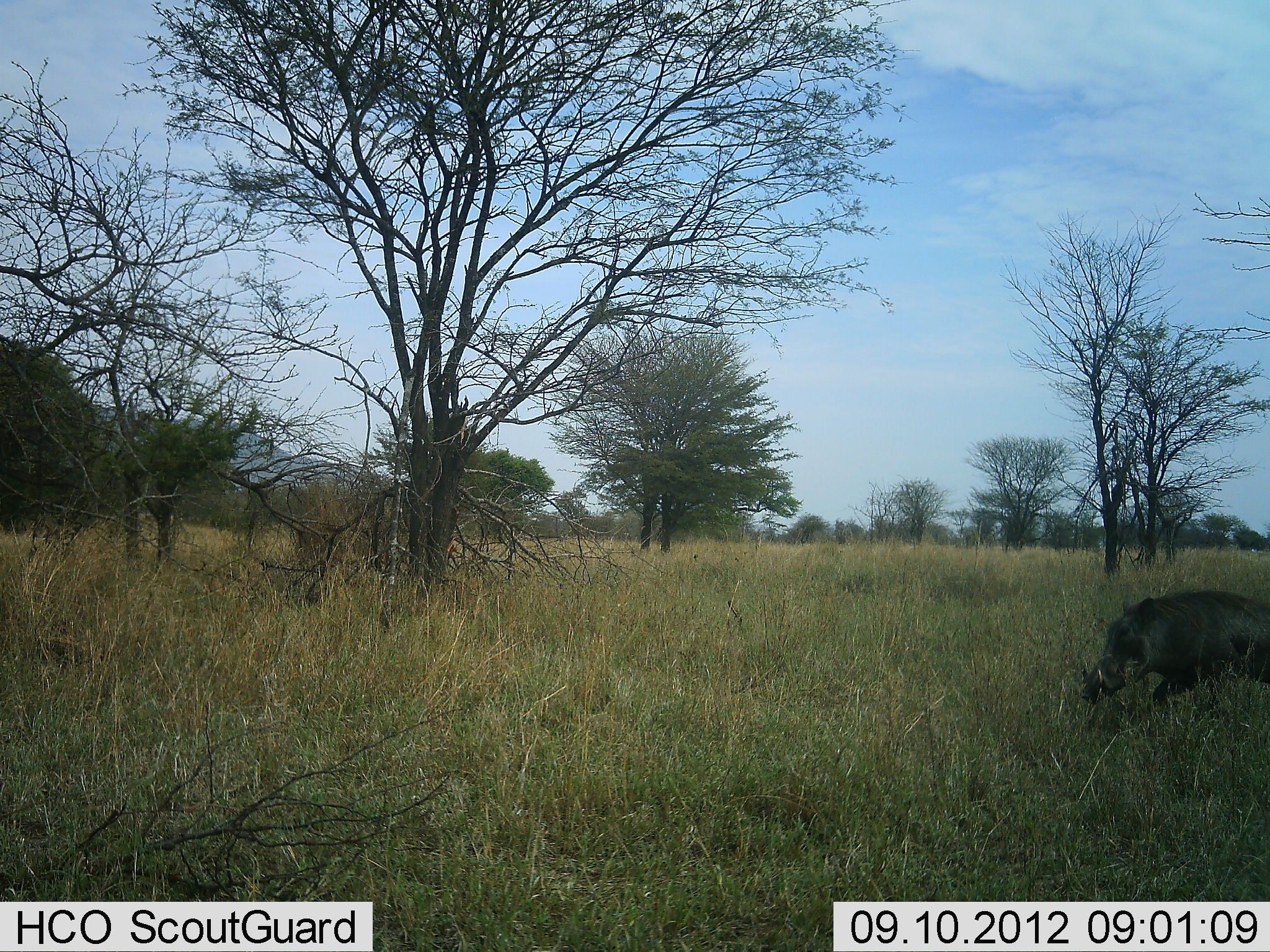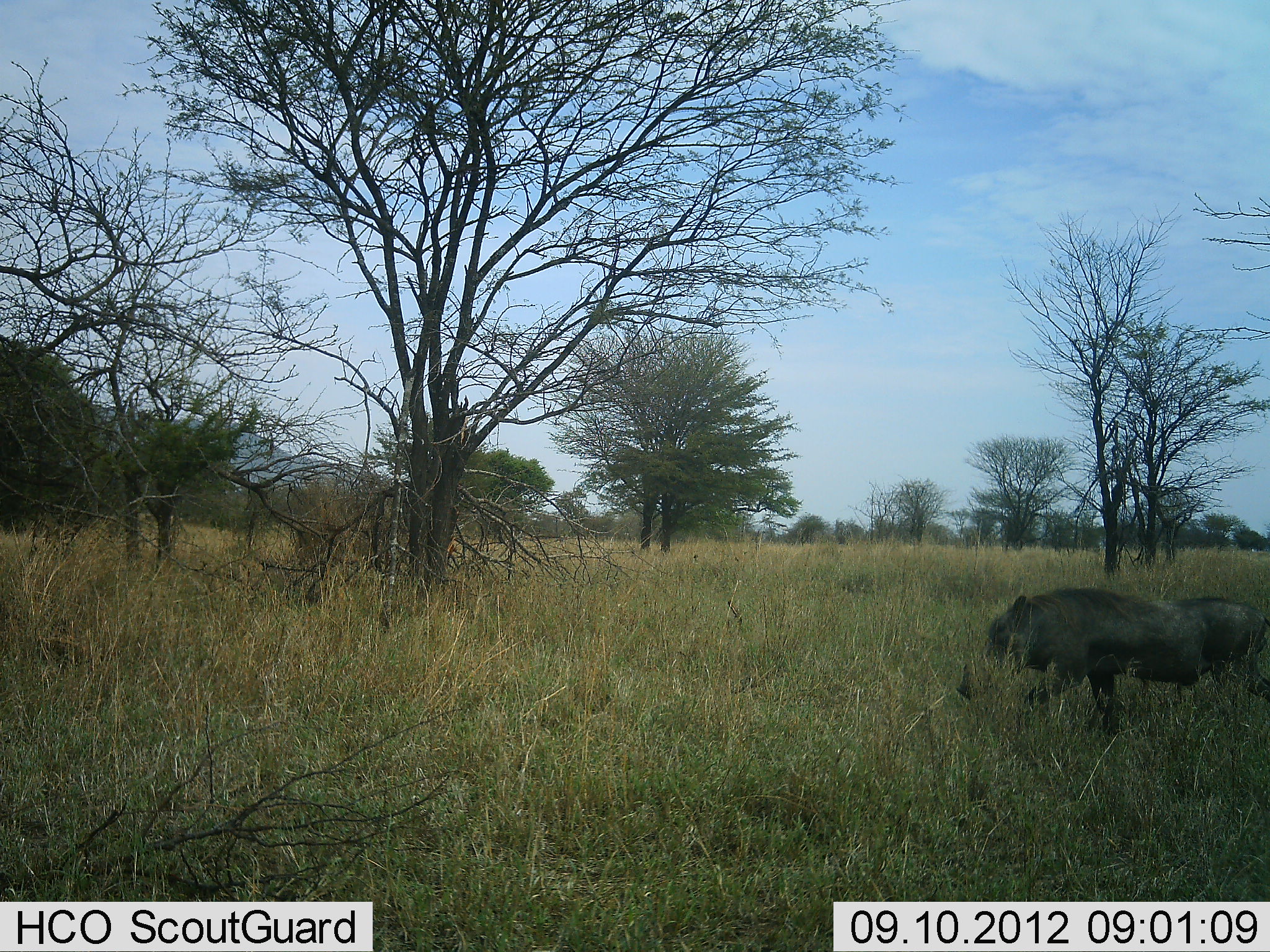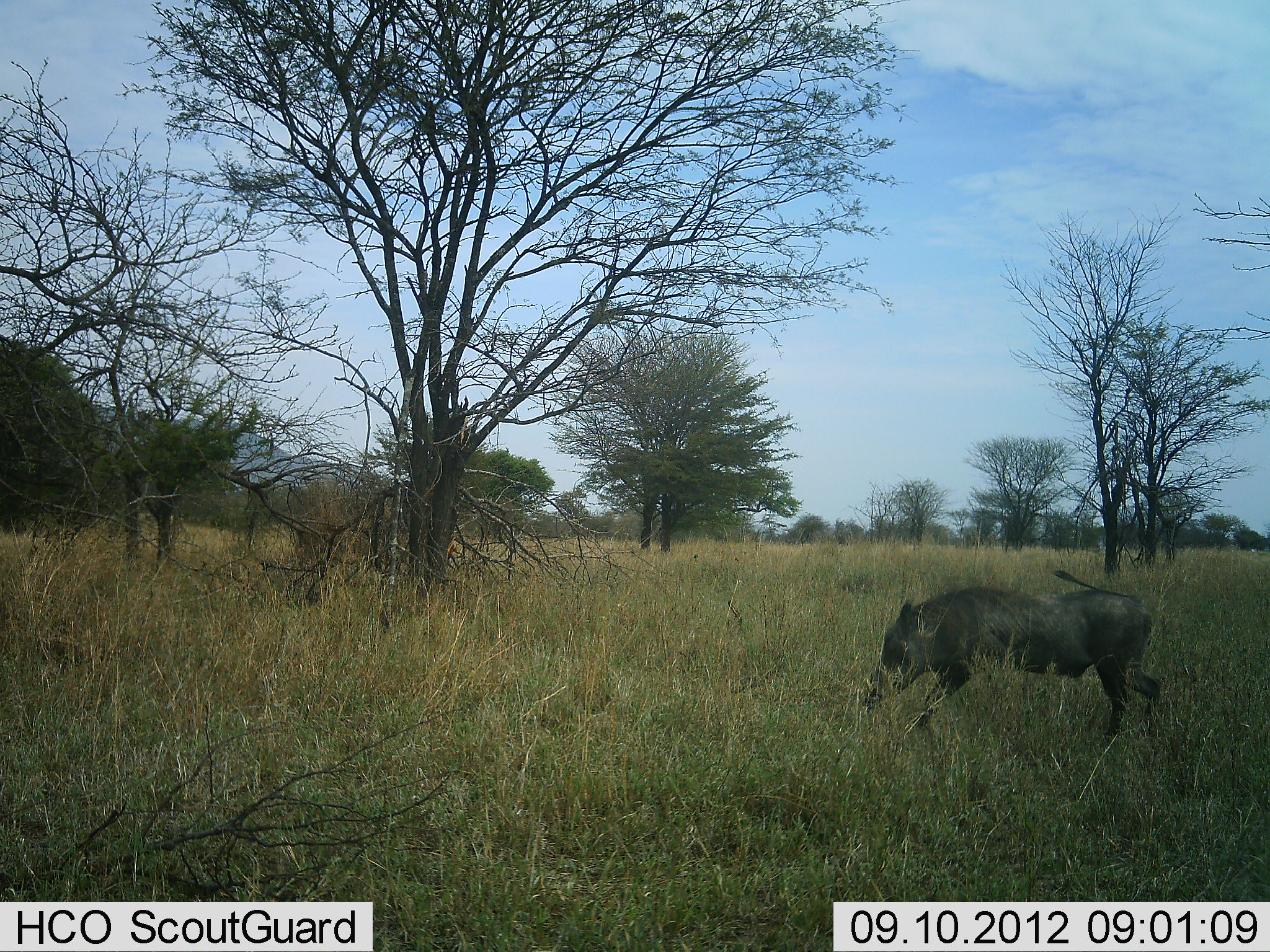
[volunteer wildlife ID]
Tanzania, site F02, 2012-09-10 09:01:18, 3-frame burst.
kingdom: Animalia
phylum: Chordata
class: Mammalia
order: Artiodactyla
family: Suidae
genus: Phacochoerus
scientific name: Phacochoerus africanus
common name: warthog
Warthog (Phacochoerus africanus), count 1. Behavior (volunteer vote fractions): standing 0%, resting 0%, moving 100%, interacting 0%. Young present (vote fraction): 0%. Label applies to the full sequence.